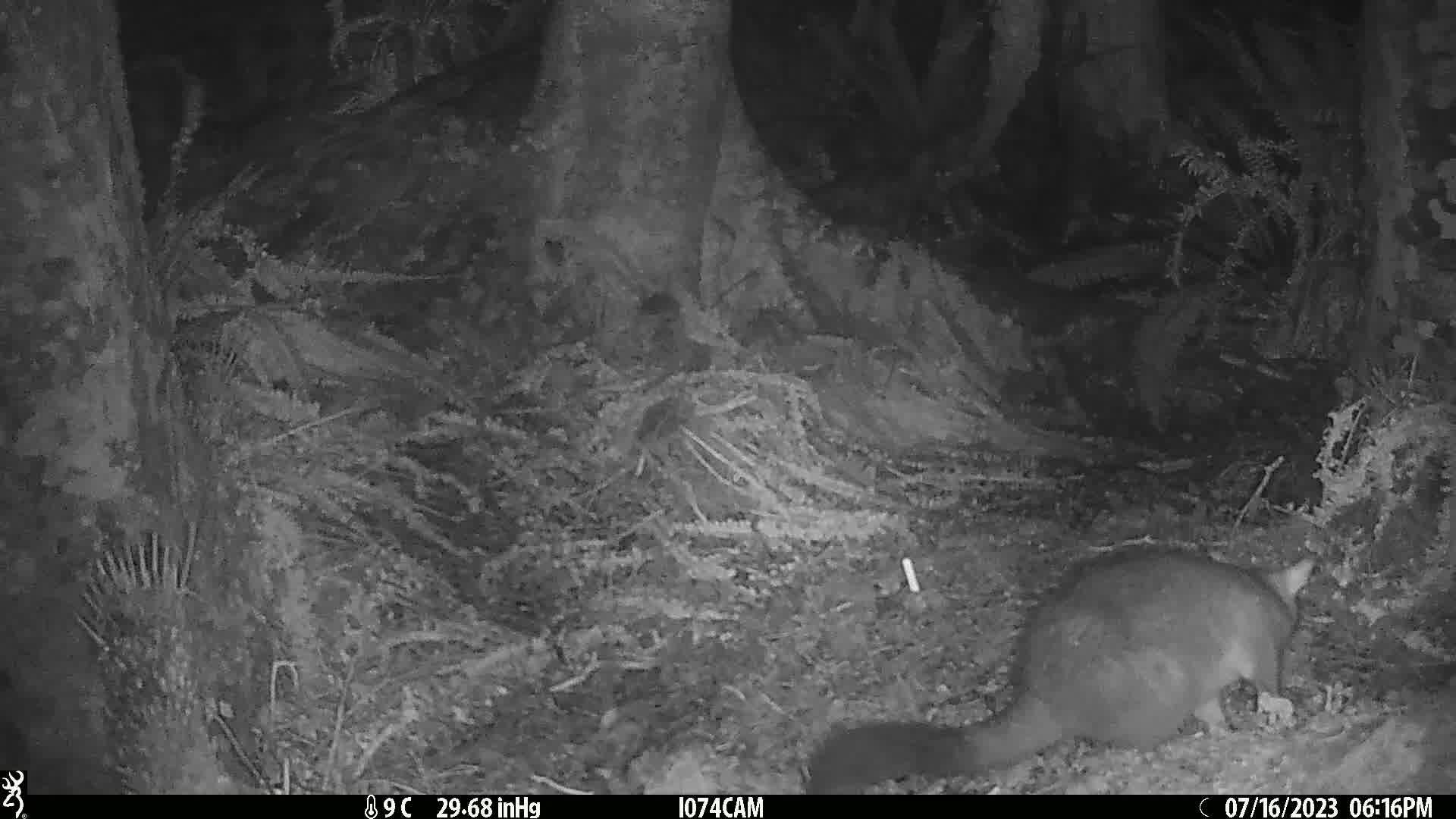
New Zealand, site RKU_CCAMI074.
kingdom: Animalia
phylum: Chordata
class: Mammalia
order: Diprotodontia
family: Phalangeridae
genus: Trichosurus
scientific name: Trichosurus vulpecula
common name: common brushtail possum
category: possum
Possum (common brushtail possum) (Trichosurus vulpecula).